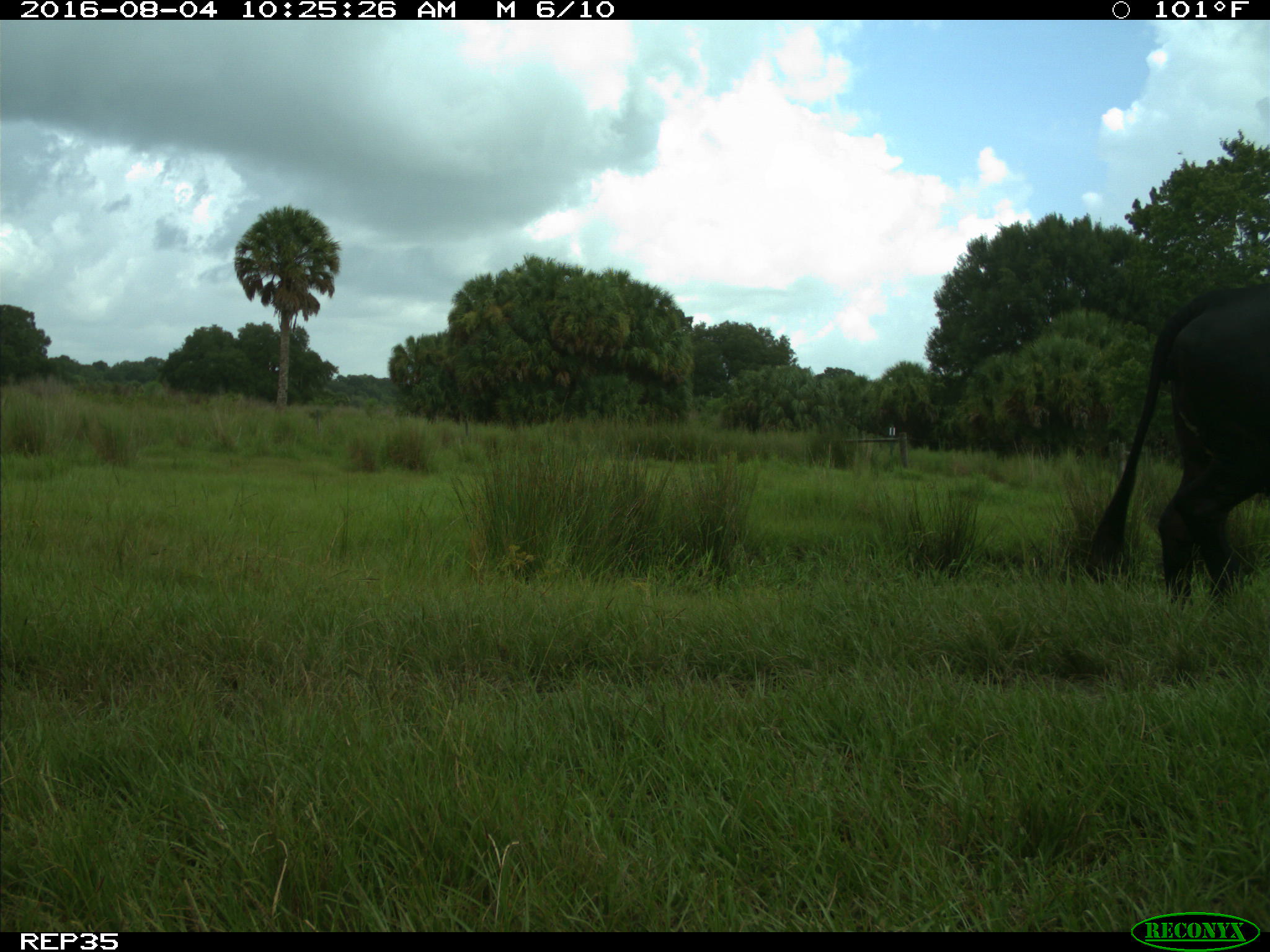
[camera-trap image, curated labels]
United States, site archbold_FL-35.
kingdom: Animalia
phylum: Chordata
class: Mammalia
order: Artiodactyla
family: Bovidae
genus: Bos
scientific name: Bos taurus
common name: domestic cow